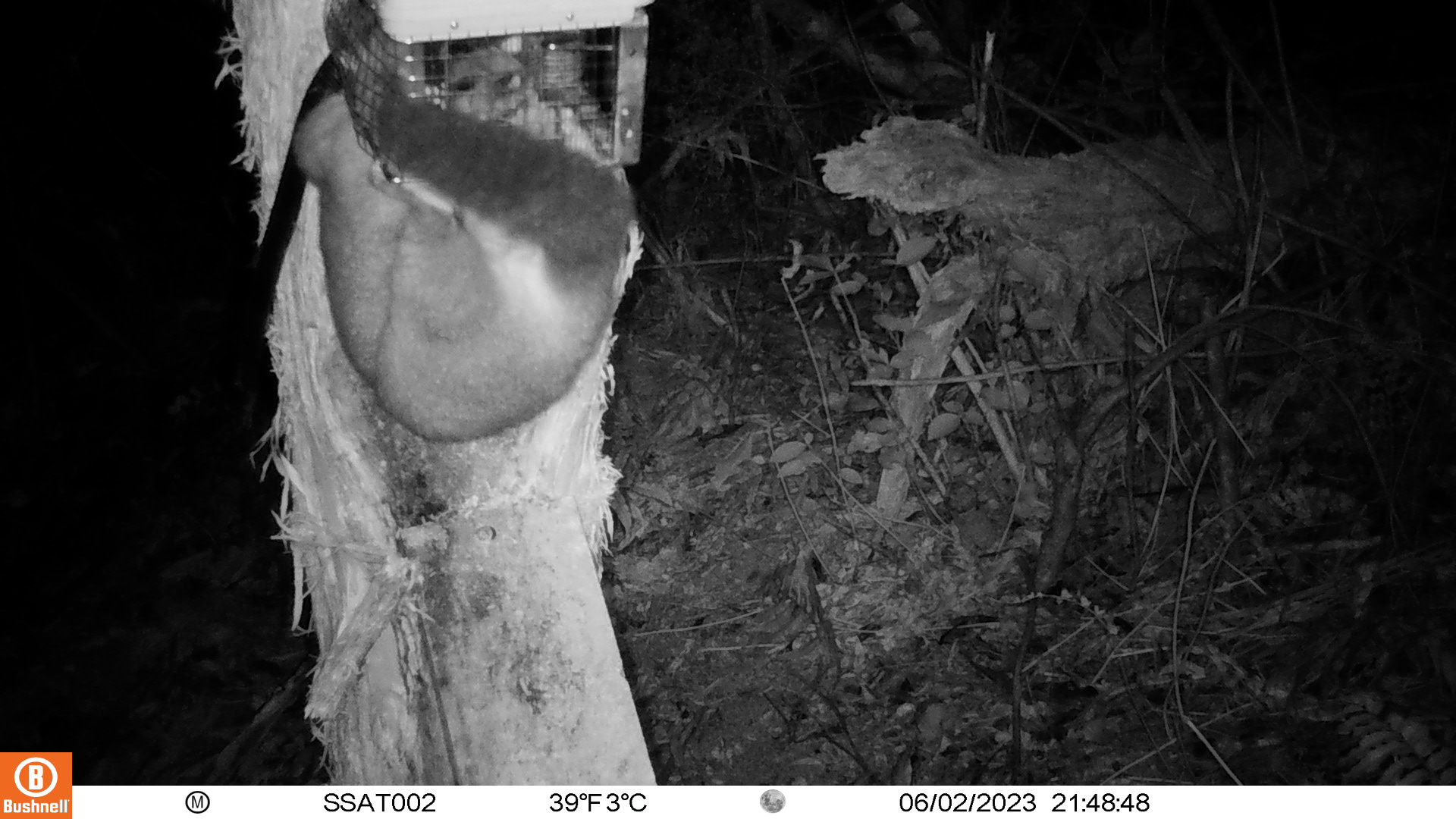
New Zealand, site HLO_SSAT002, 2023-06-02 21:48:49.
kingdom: Animalia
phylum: Chordata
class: Mammalia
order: Diprotodontia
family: Phalangeridae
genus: Trichosurus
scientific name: Trichosurus vulpecula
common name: common brushtail possum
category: possum